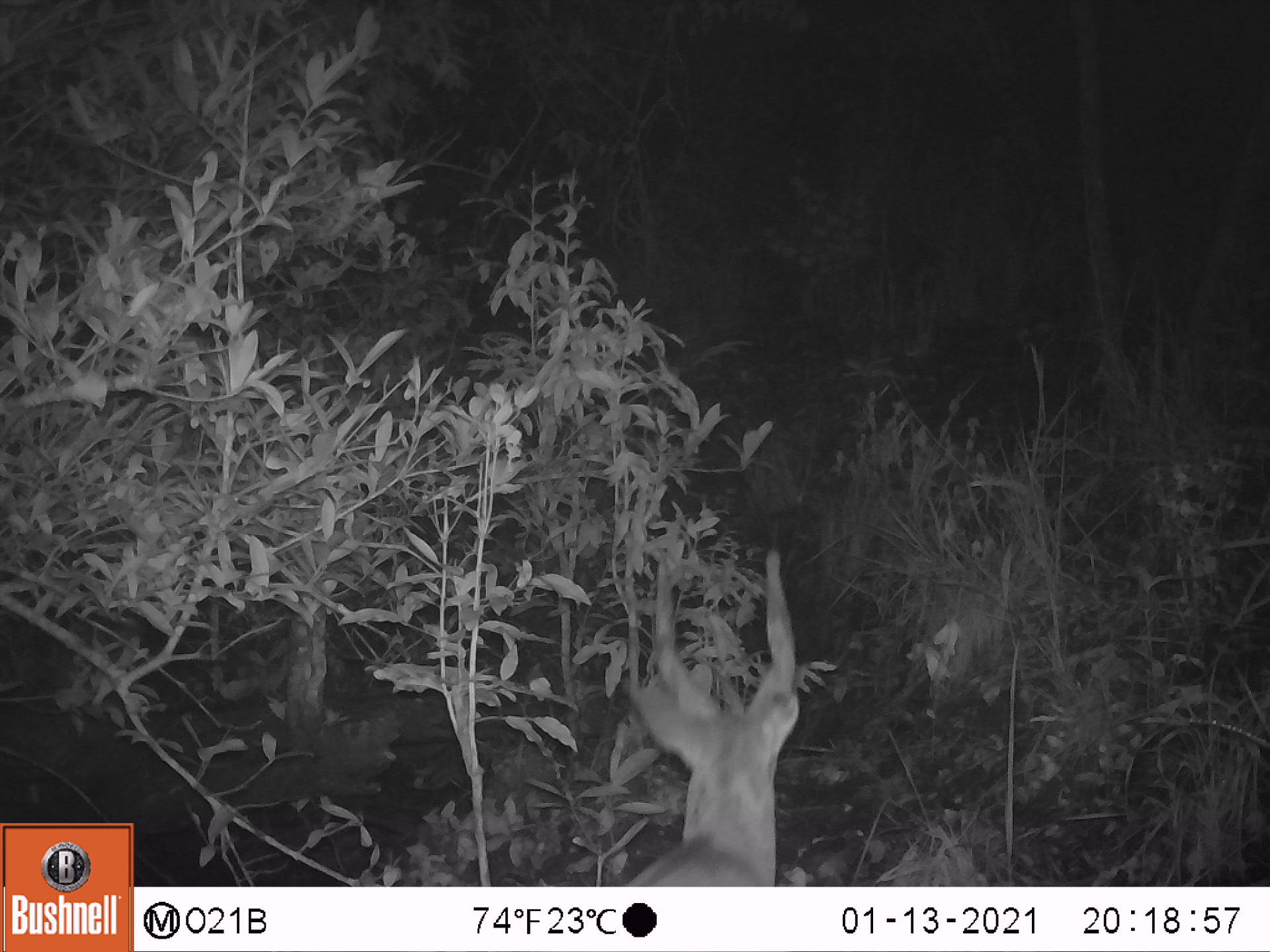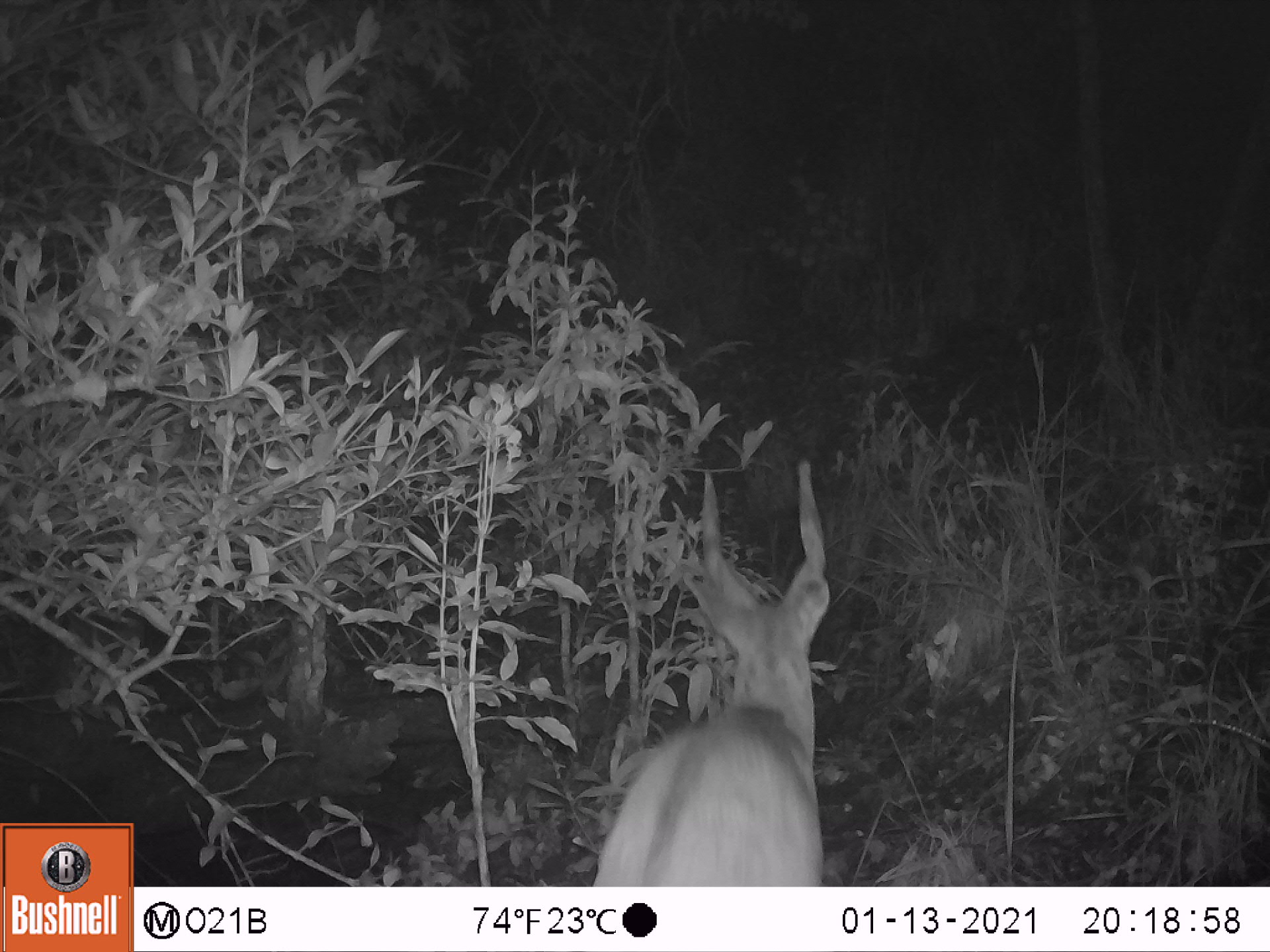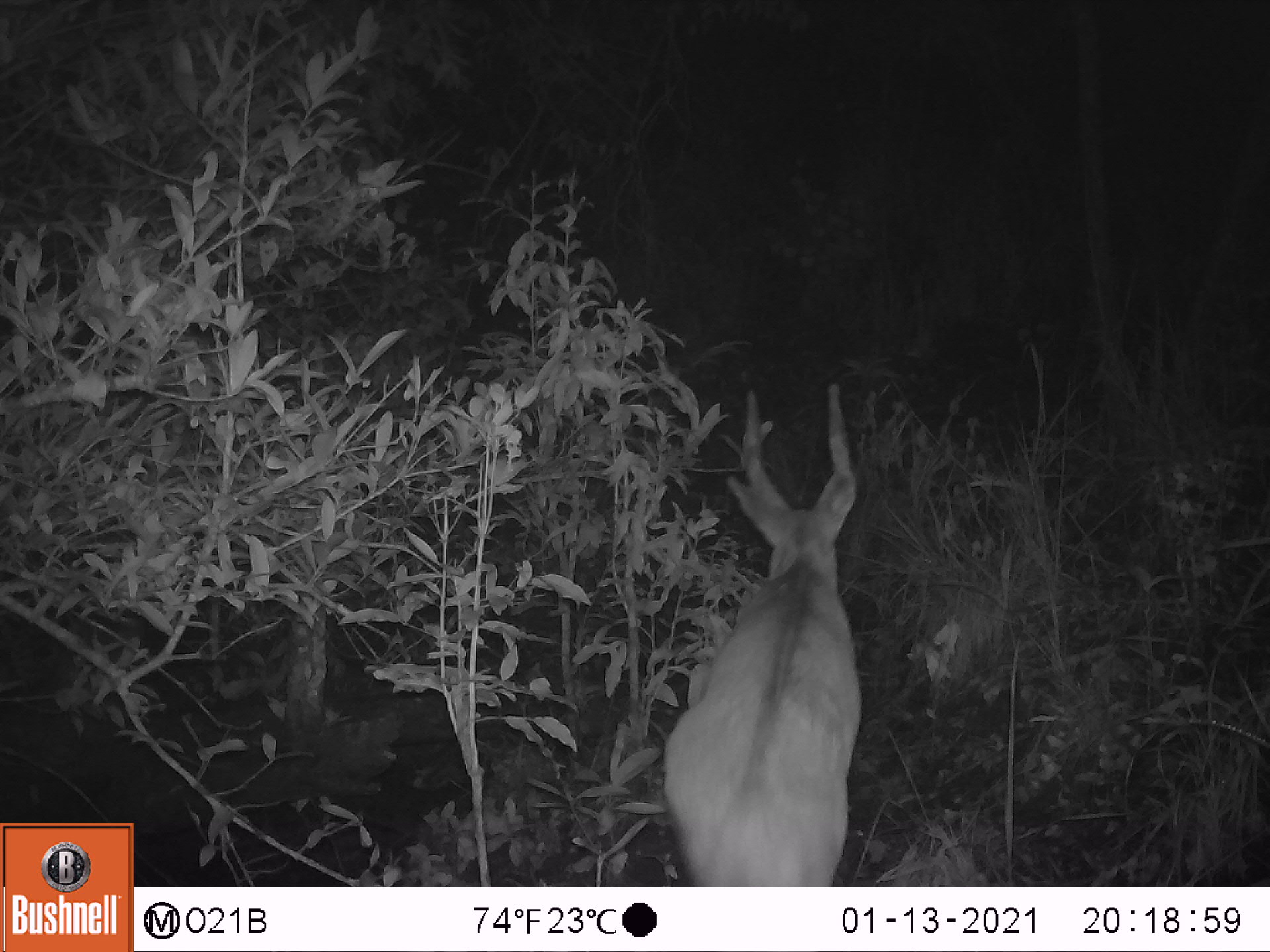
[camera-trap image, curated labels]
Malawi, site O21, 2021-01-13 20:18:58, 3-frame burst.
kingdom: Animalia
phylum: Chordata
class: Mammalia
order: Artiodactyla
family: Bovidae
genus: Tragelaphus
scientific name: Tragelaphus sylvaticus sylvaticus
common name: cape bushbuck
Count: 1.